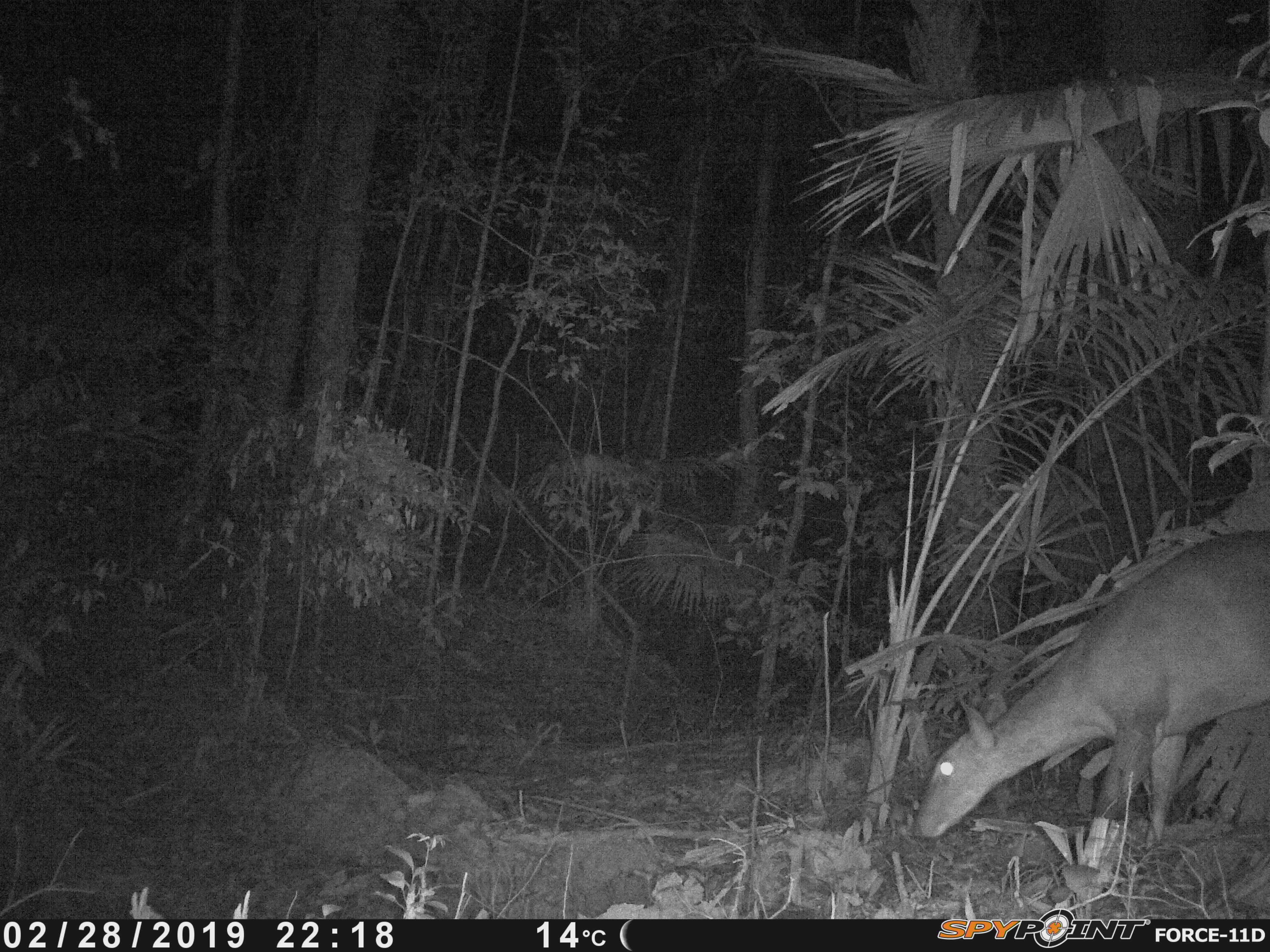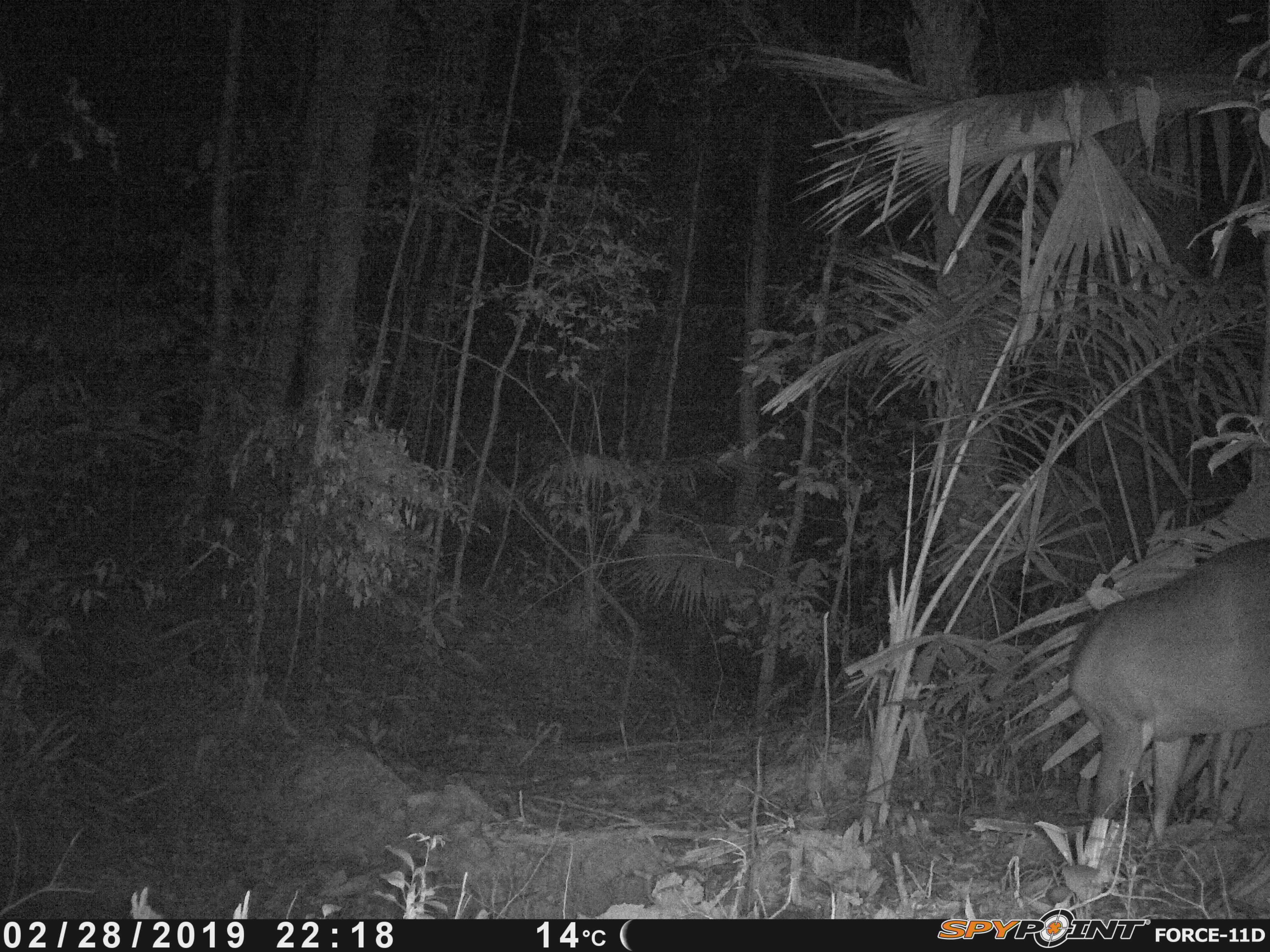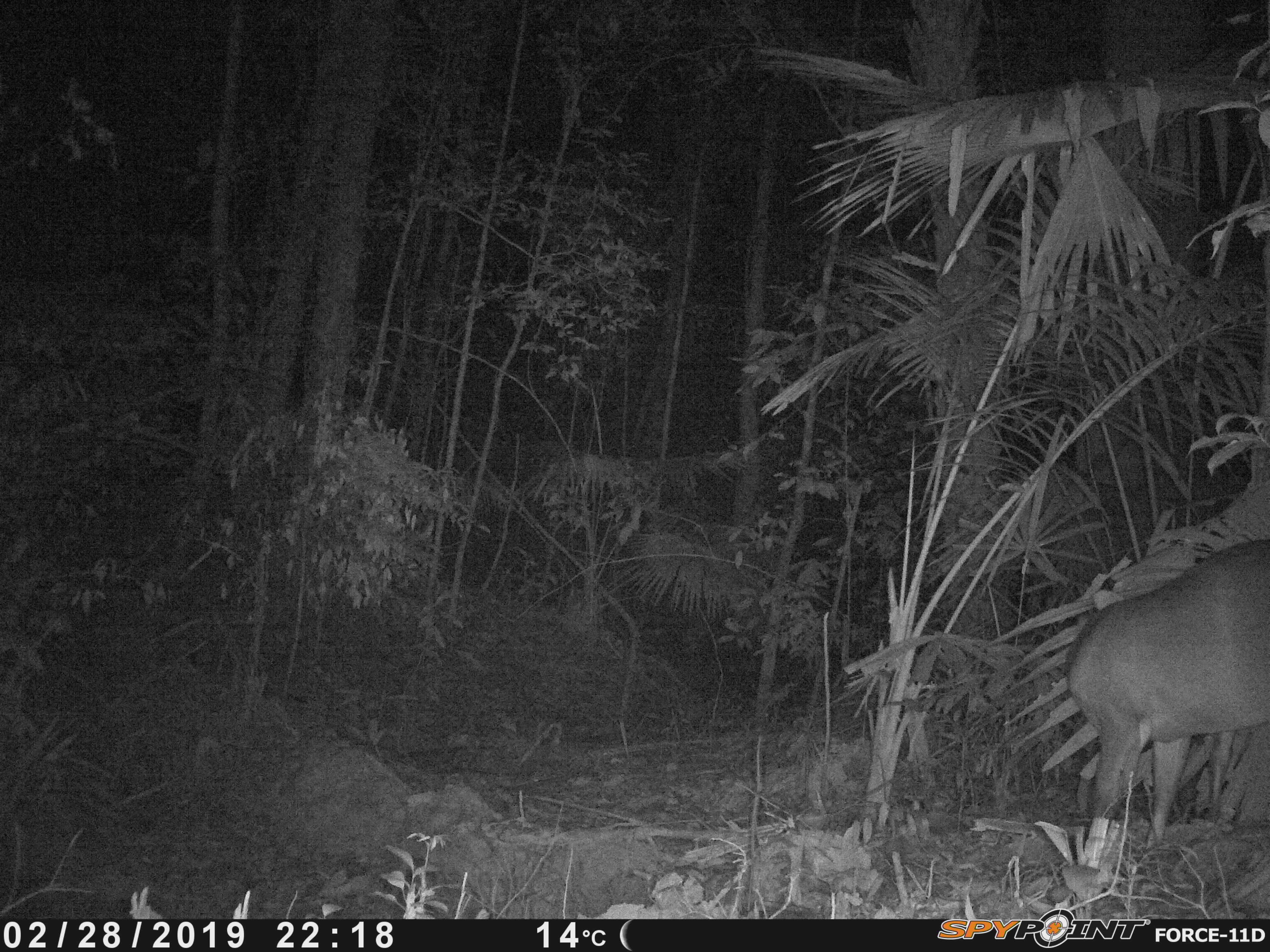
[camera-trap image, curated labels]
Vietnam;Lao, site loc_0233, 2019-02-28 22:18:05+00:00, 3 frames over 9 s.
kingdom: Animalia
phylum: Chordata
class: Mammalia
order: Artiodactyla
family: Cervidae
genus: Muntiacus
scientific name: Muntiacus vuquangensis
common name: large-antlered muntjac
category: large antlered muntjac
Large antlered muntjac (large-antlered muntjac) (Muntiacus vuquangensis). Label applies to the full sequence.